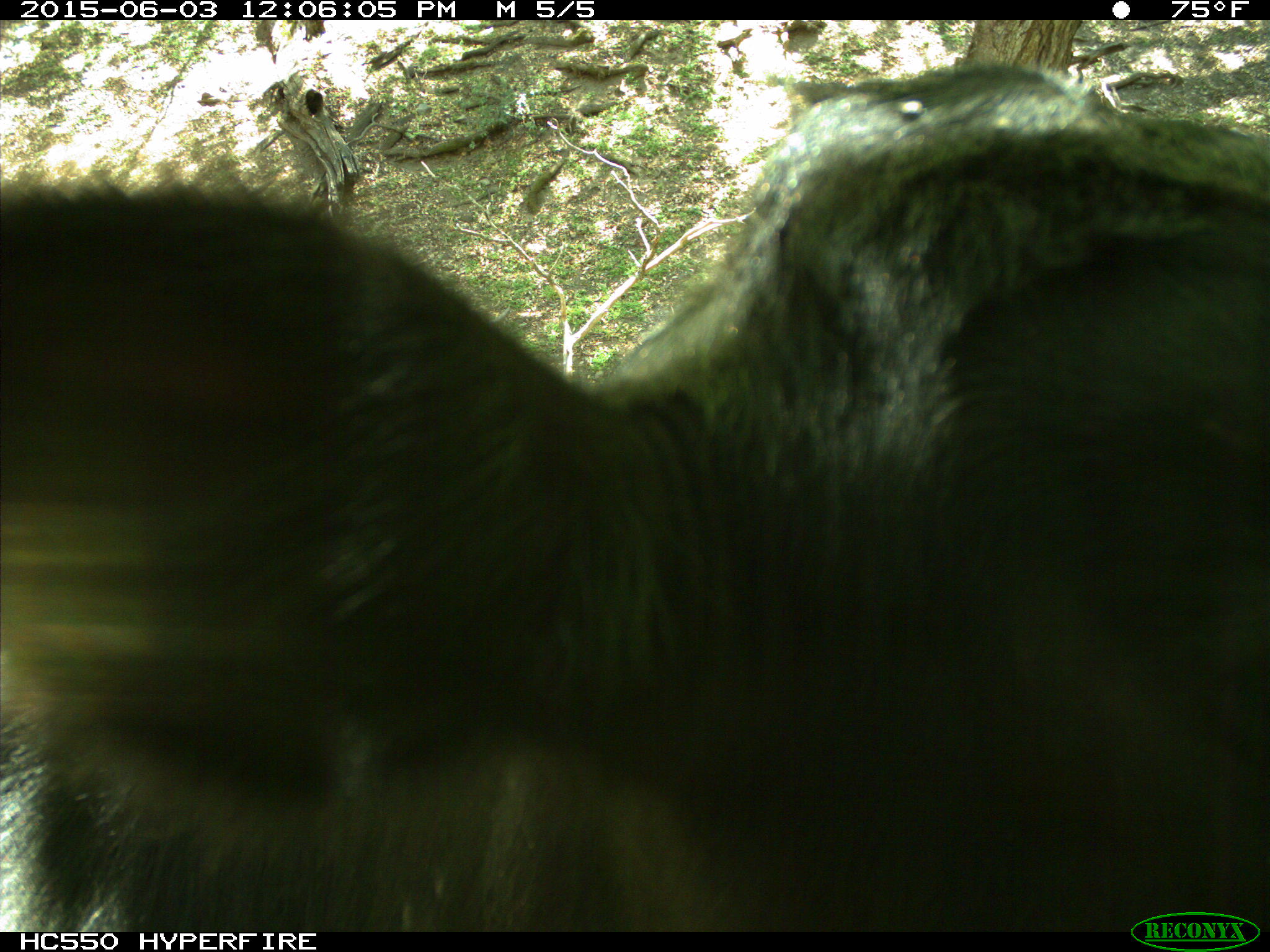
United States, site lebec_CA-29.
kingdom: Animalia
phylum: Chordata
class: Mammalia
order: Artiodactyla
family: Bovidae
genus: Bos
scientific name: Bos taurus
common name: domestic cow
Bos taurus (domestic cow).